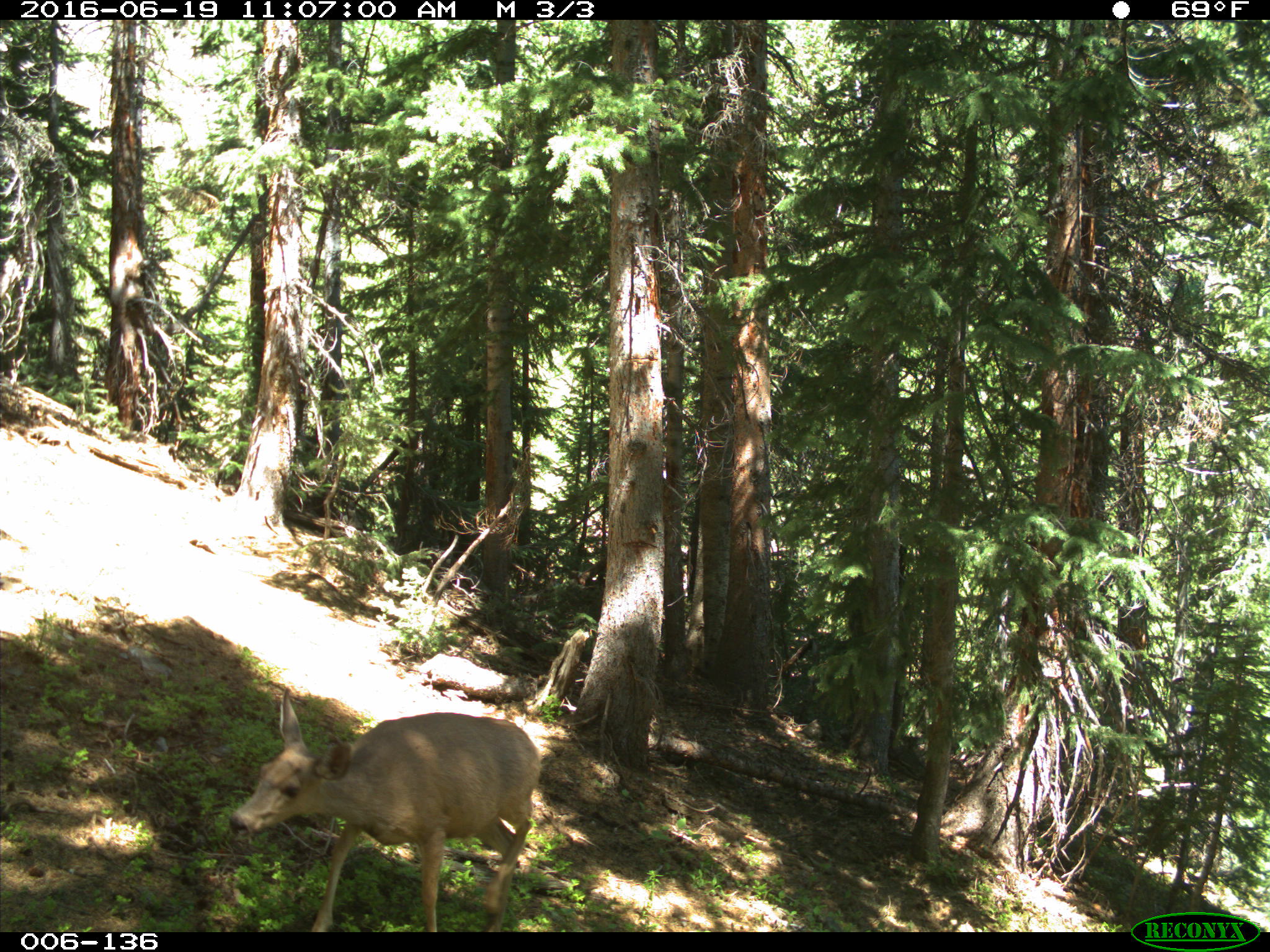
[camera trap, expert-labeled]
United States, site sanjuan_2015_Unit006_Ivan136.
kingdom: Animalia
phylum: Chordata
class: Mammalia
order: Artiodactyla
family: Cervidae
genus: Odocoileus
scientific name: Odocoileus hemionus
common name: mule deer